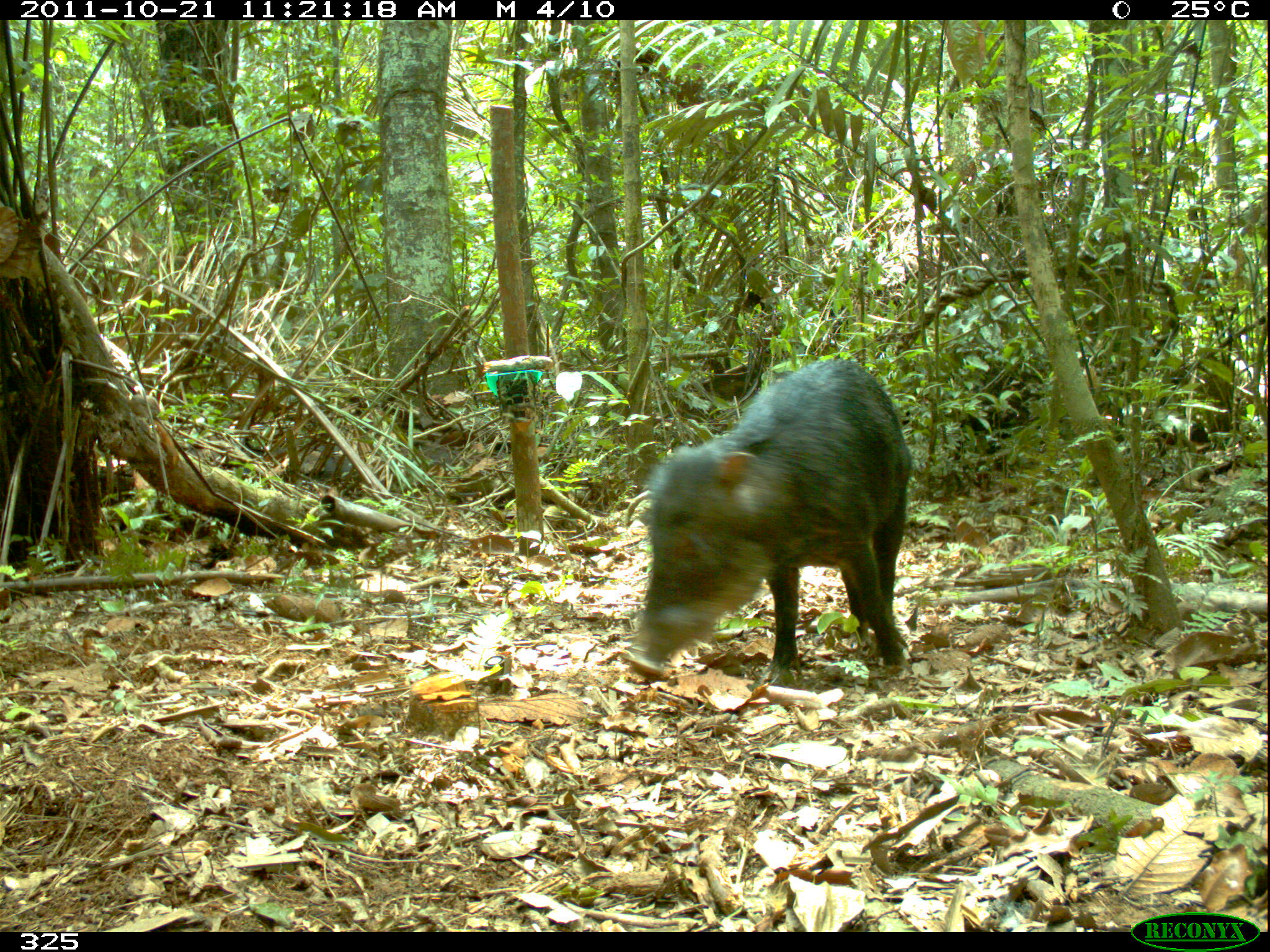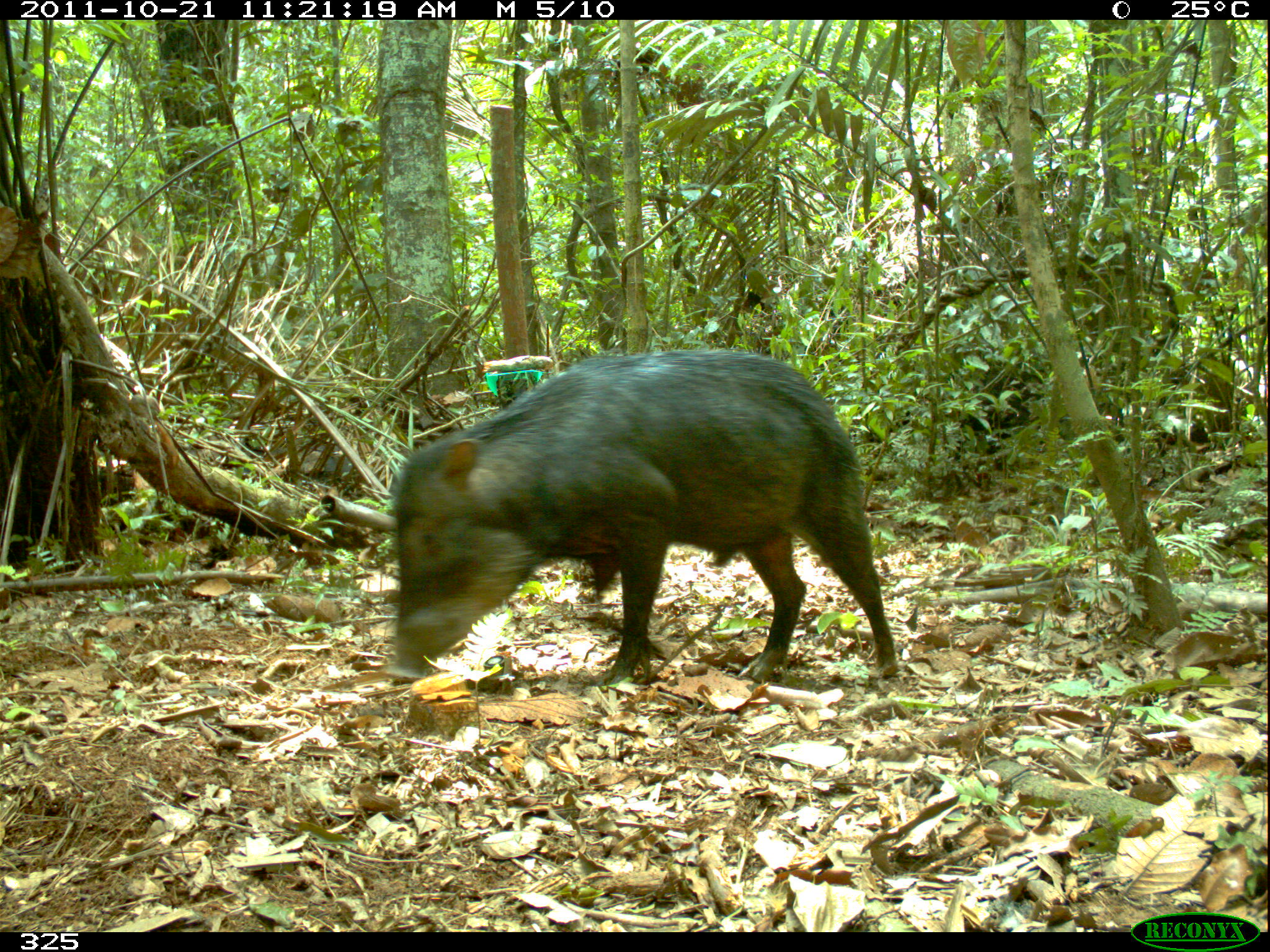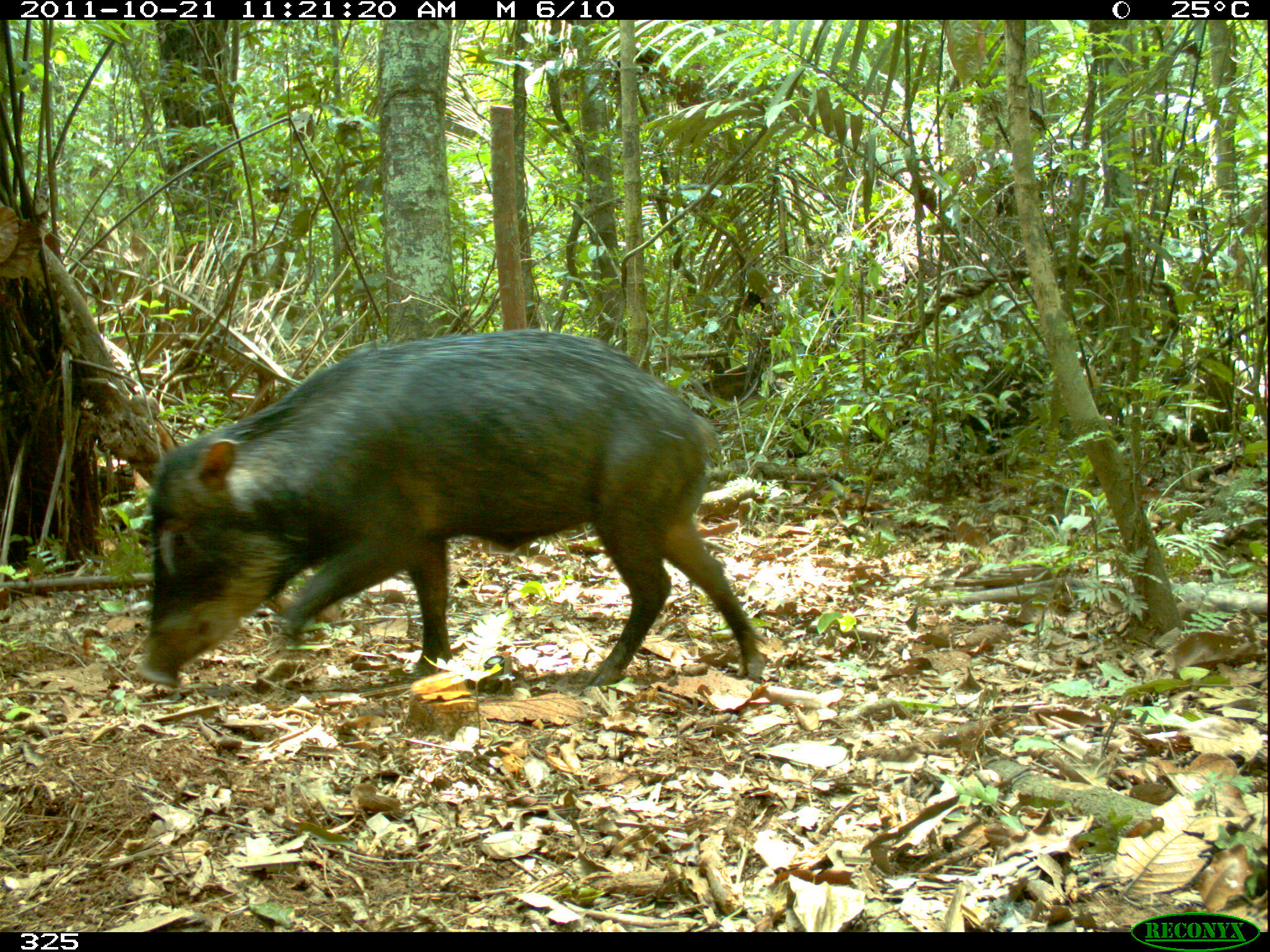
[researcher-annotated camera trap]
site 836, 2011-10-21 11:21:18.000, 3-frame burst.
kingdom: Animalia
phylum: Chordata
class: Mammalia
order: Artiodactyla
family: Tayassuidae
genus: Tayassu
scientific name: Tayassu pecari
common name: white-lipped peccary